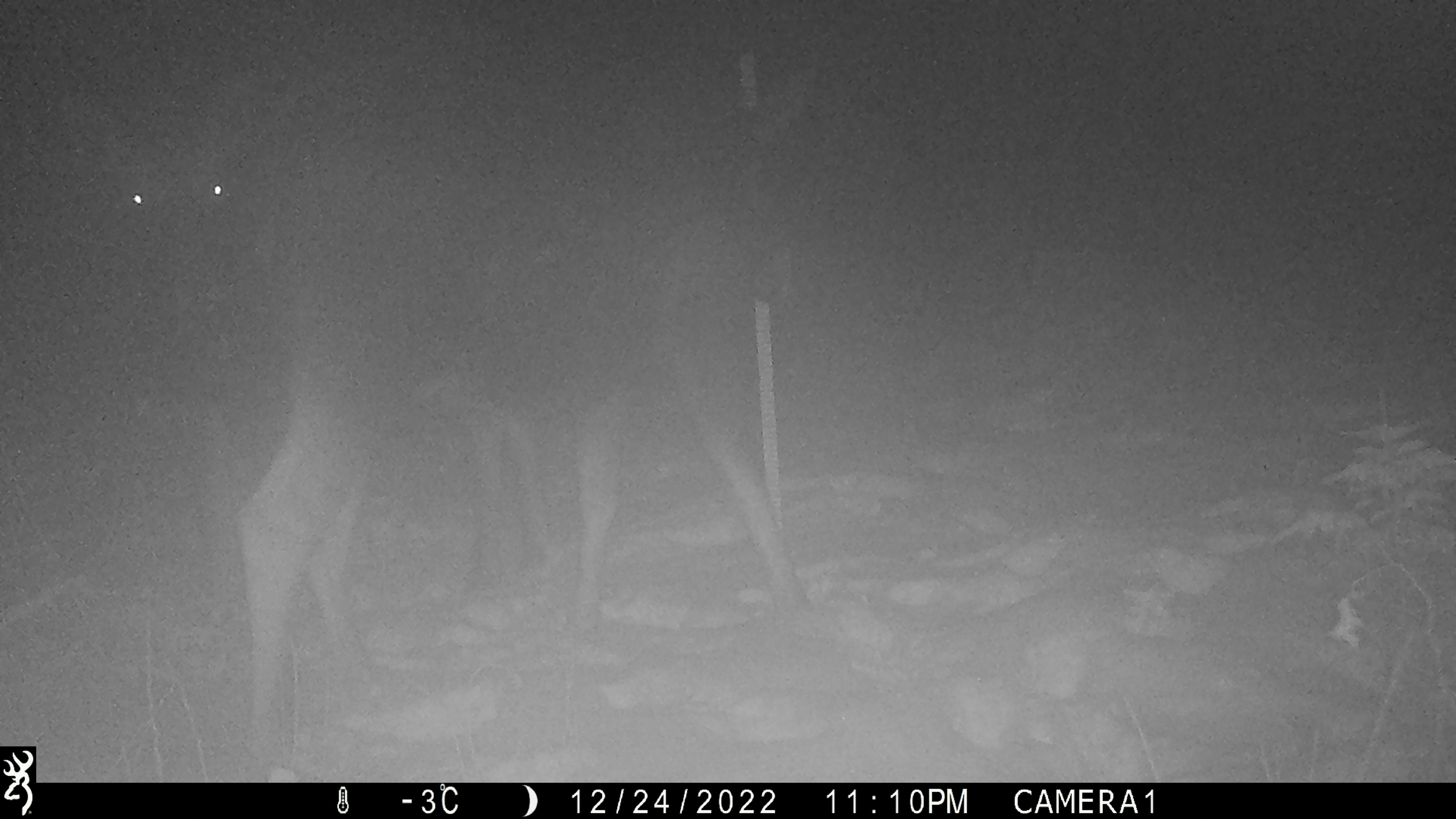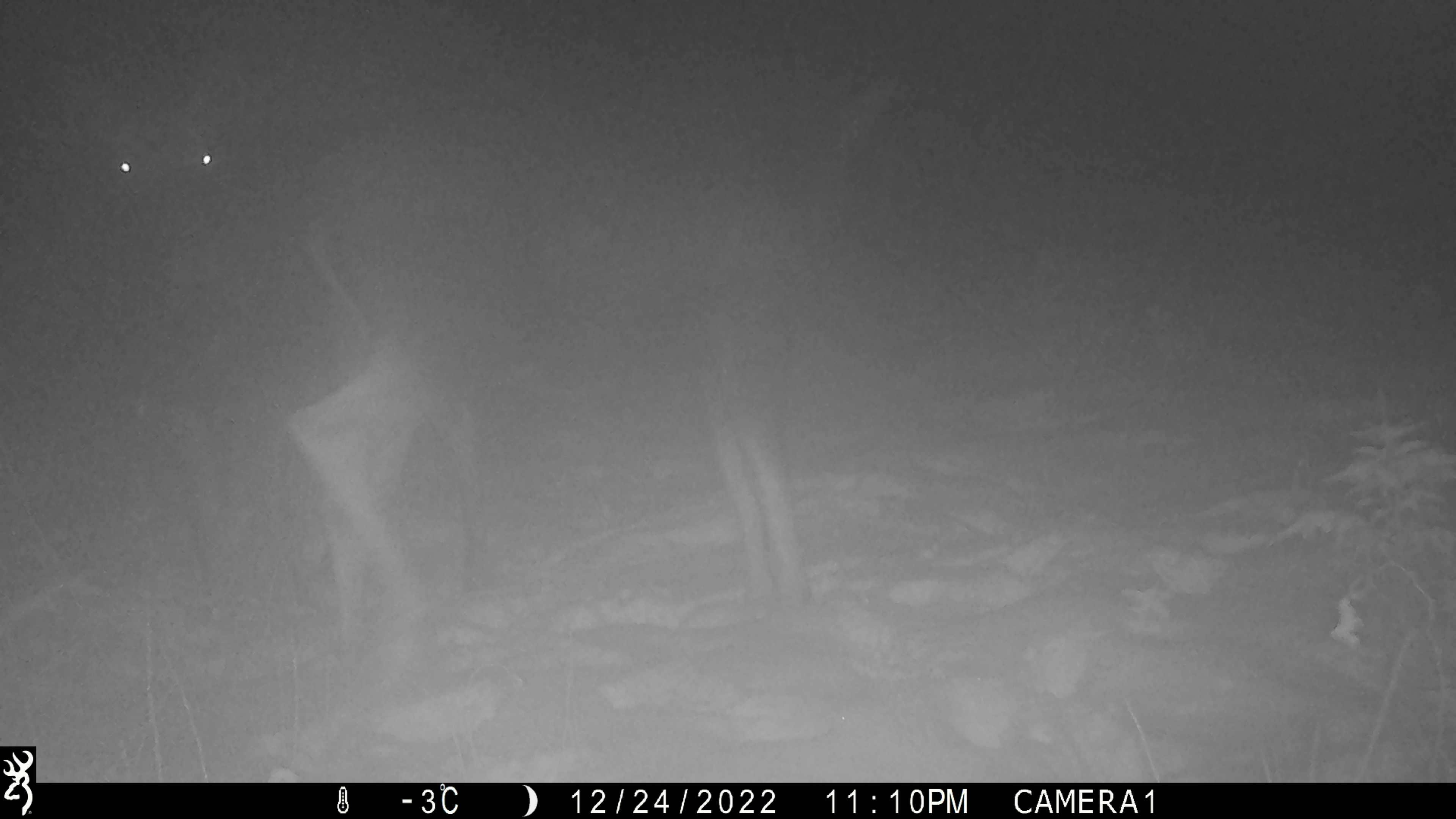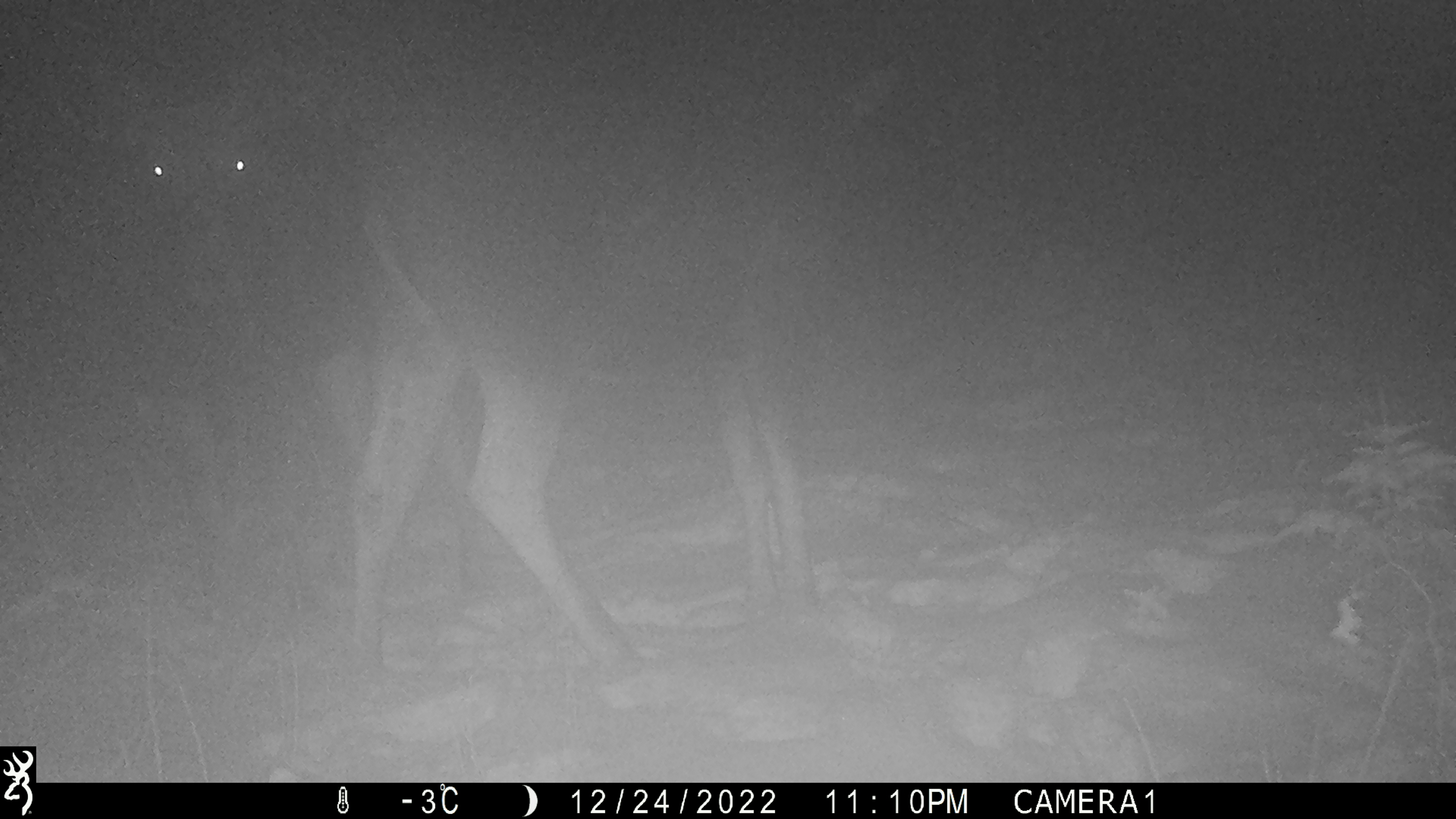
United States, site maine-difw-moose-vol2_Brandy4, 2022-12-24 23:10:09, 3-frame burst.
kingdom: Animalia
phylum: Chordata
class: Mammalia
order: Artiodactyla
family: Cervidae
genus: Alces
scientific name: Alces alces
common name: moose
Moose (Alces alces).